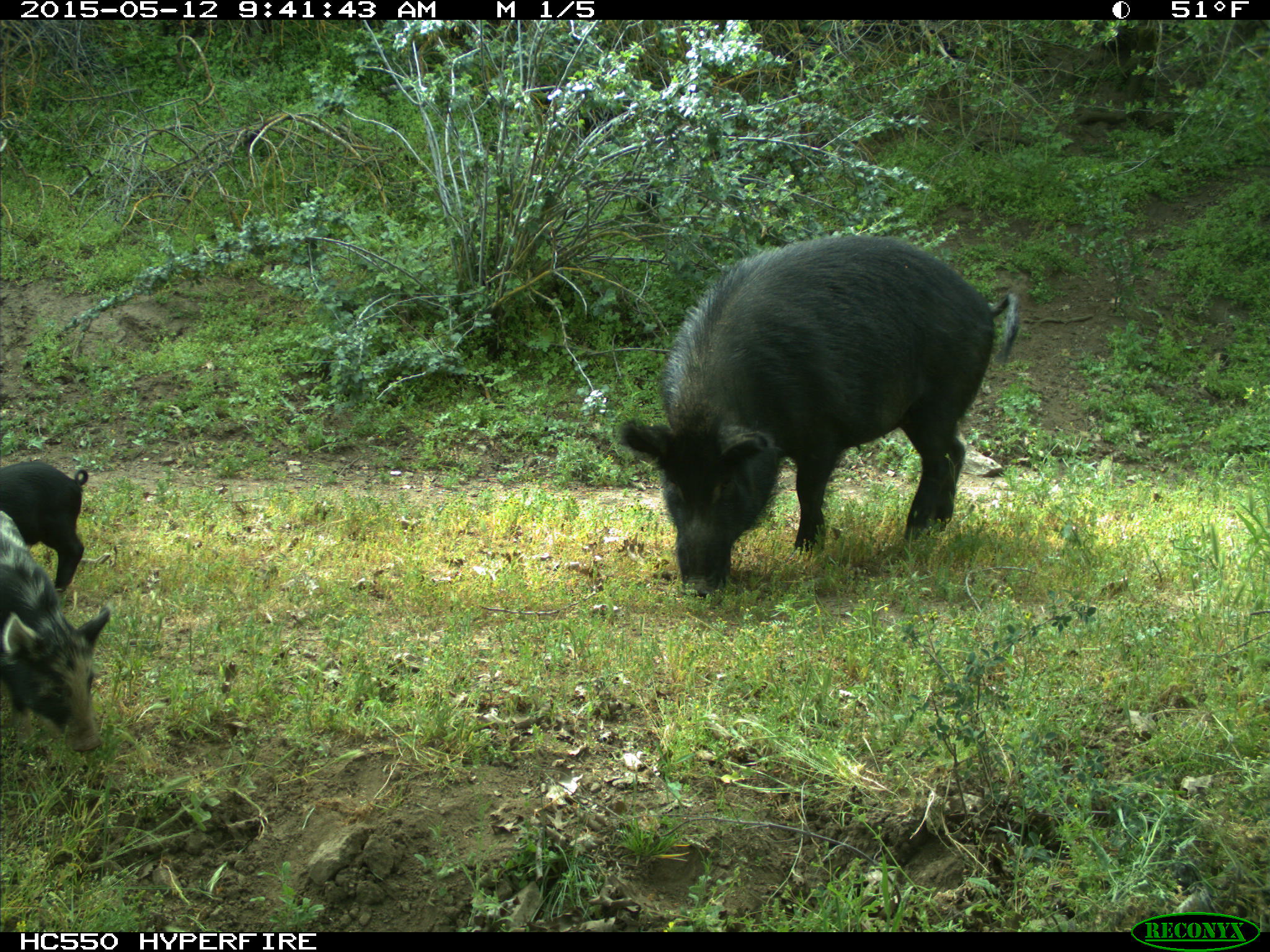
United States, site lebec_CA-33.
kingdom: Animalia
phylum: Chordata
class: Mammalia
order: Artiodactyla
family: Suidae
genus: Sus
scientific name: Sus scrofa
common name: wild boar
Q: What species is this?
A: Sus scrofa (wild boar).